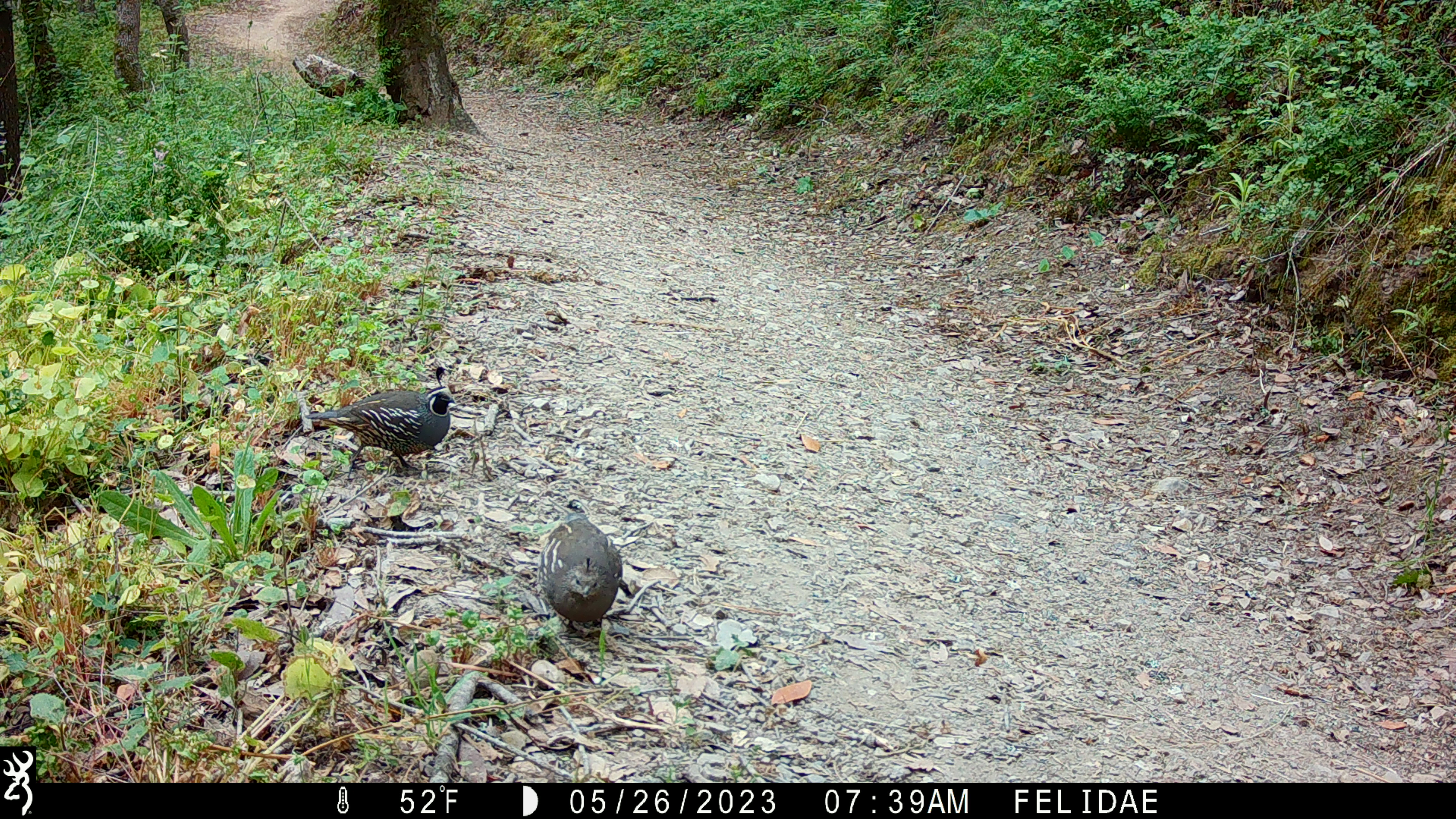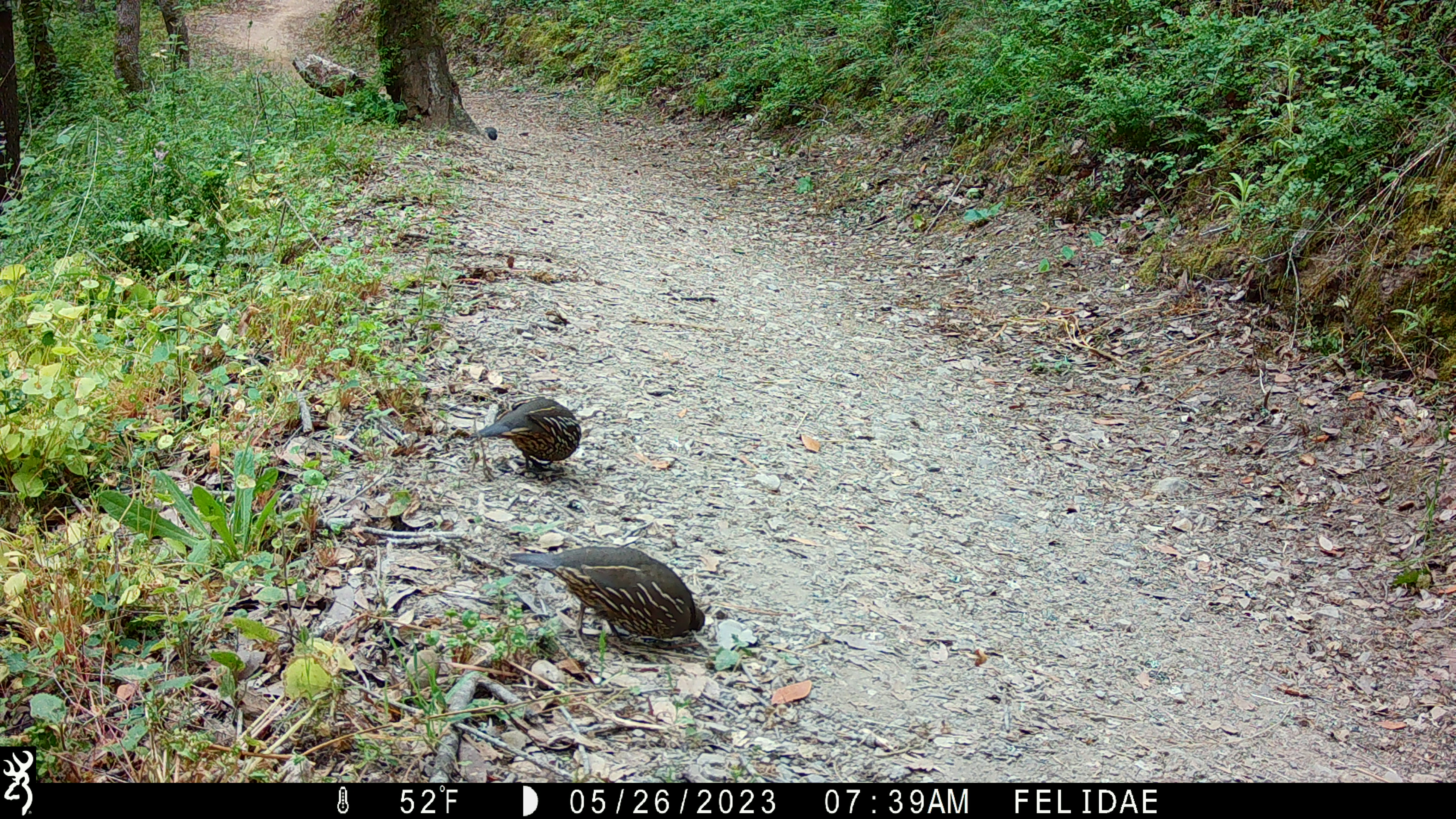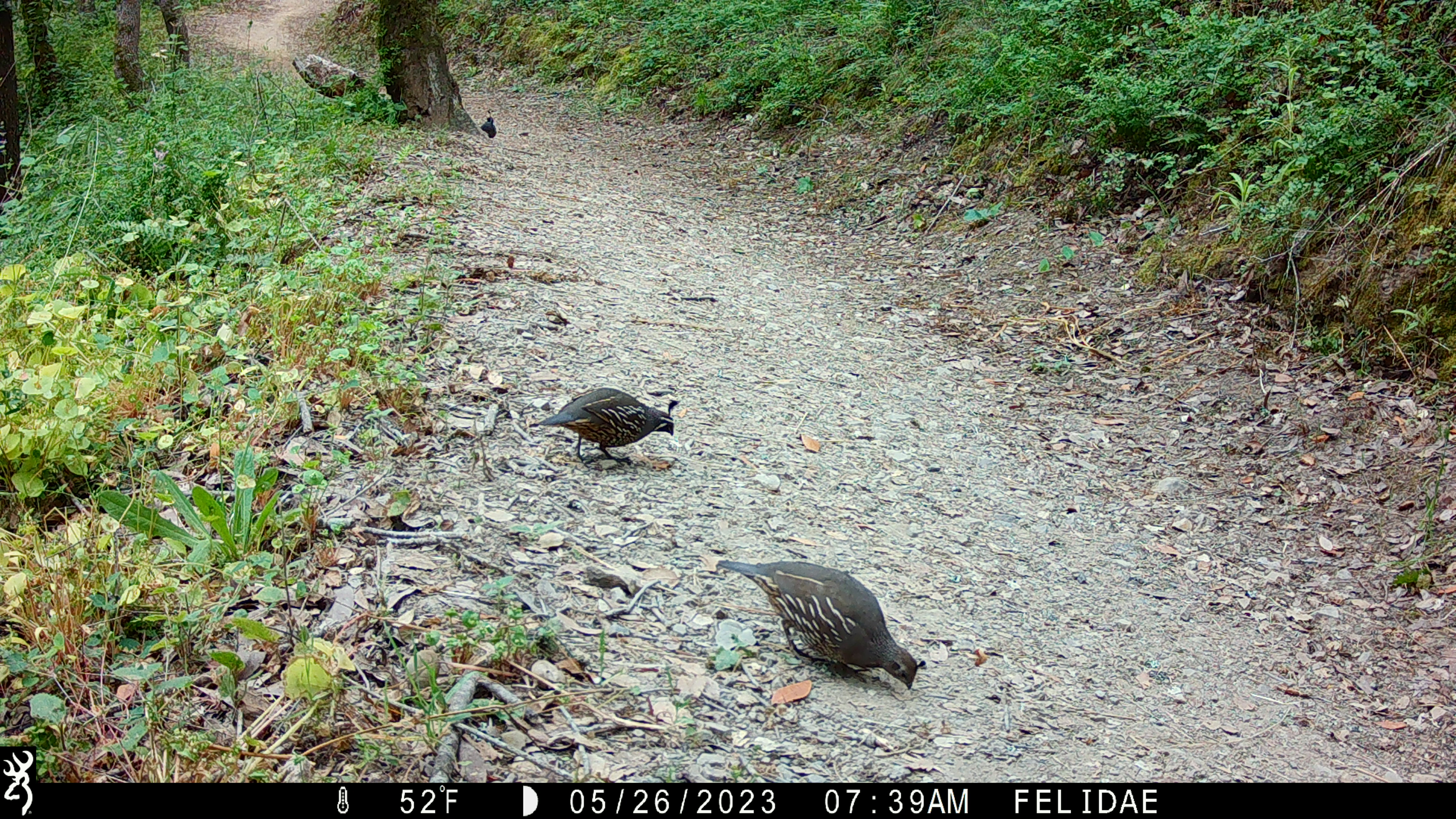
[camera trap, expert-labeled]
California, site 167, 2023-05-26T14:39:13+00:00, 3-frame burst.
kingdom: Animalia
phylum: Chordata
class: Aves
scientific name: Aves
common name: bird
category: unknown bird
Unknown bird (bird) (Aves).